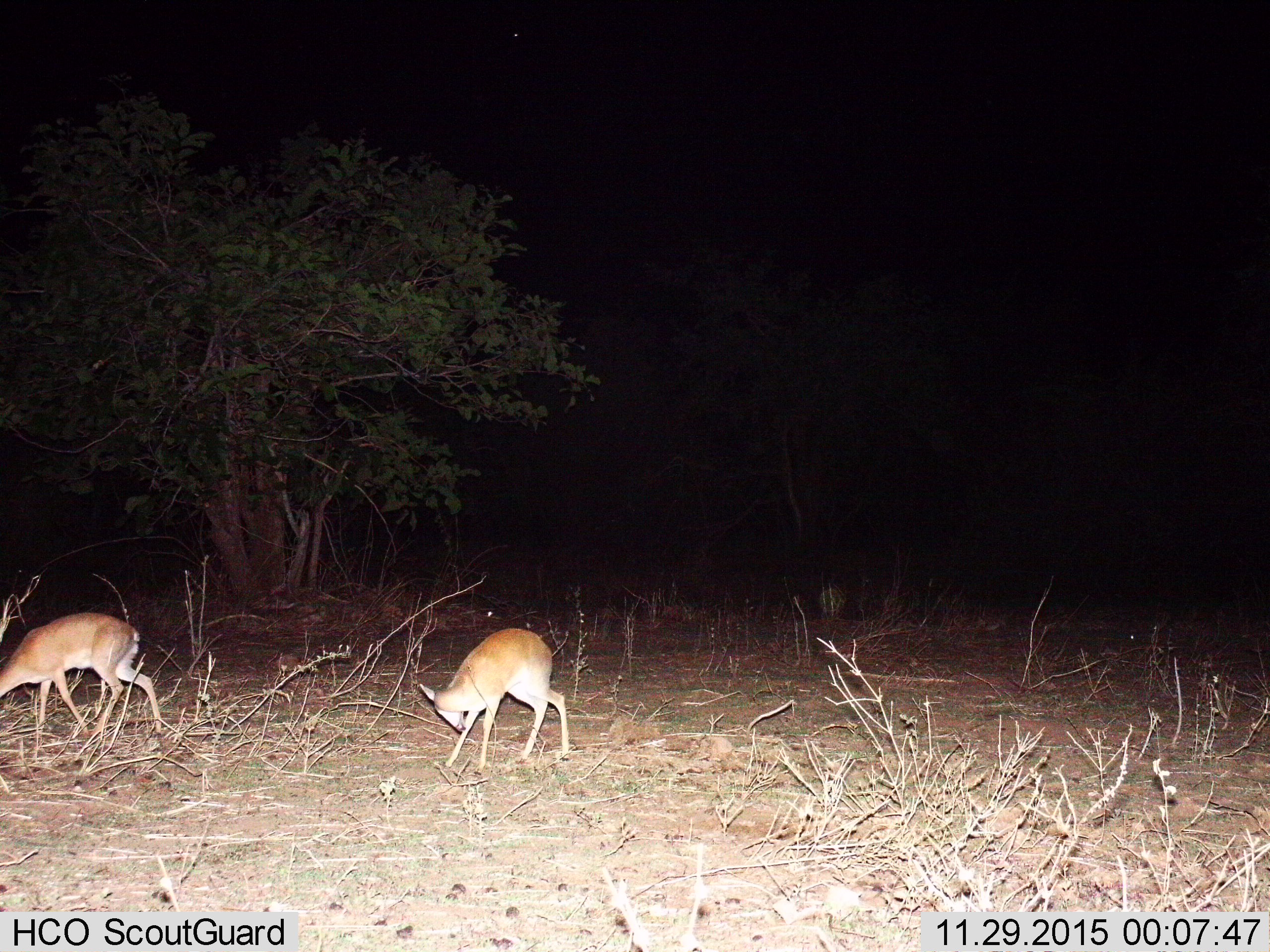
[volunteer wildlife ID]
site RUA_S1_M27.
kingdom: Animalia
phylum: Chordata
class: Mammalia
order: Artiodactyla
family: Bovidae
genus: Madoqua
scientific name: Madoqua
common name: dik-dik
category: dikdik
Dikdik (dik-dik) (Madoqua), count 2. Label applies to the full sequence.